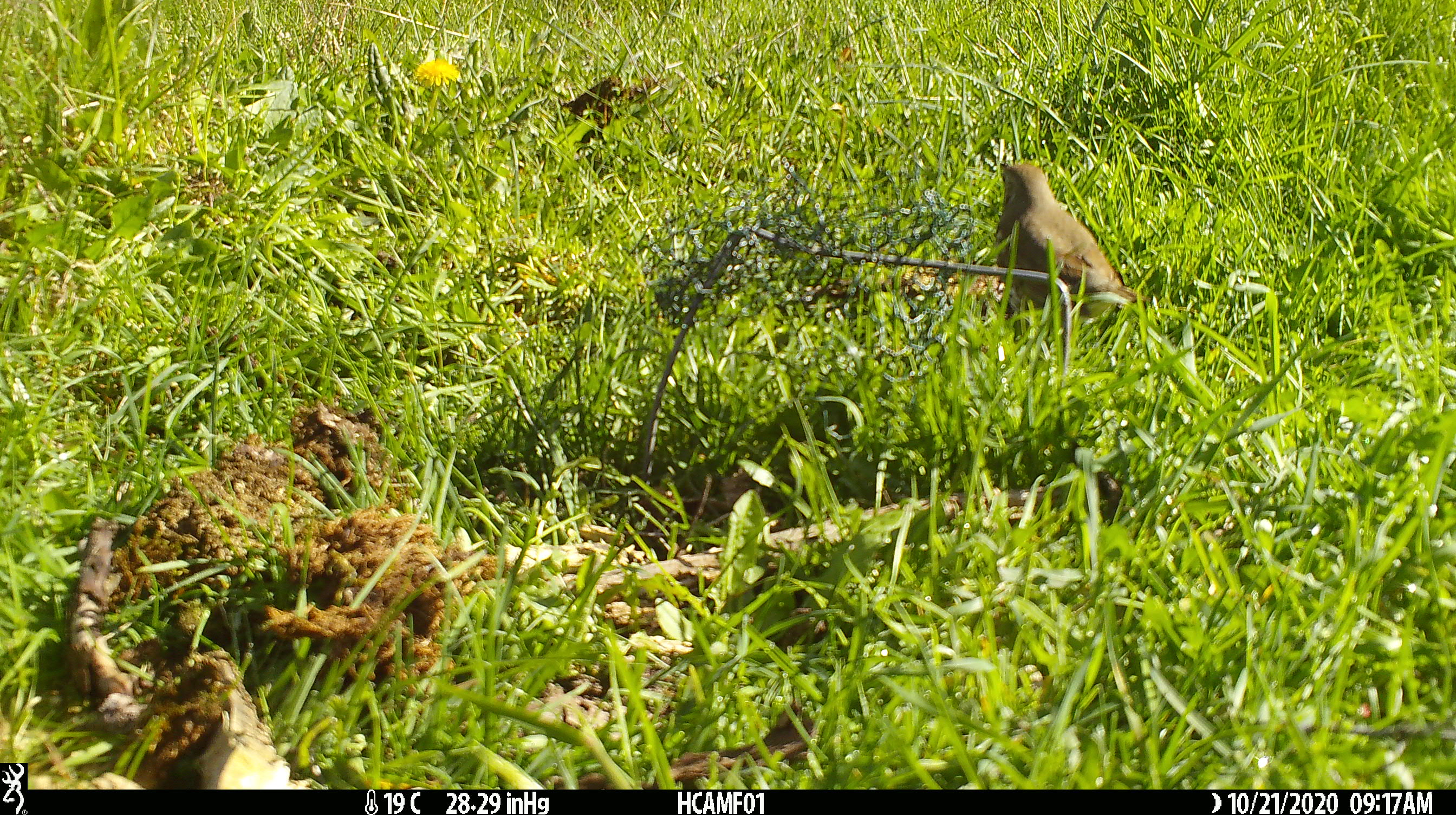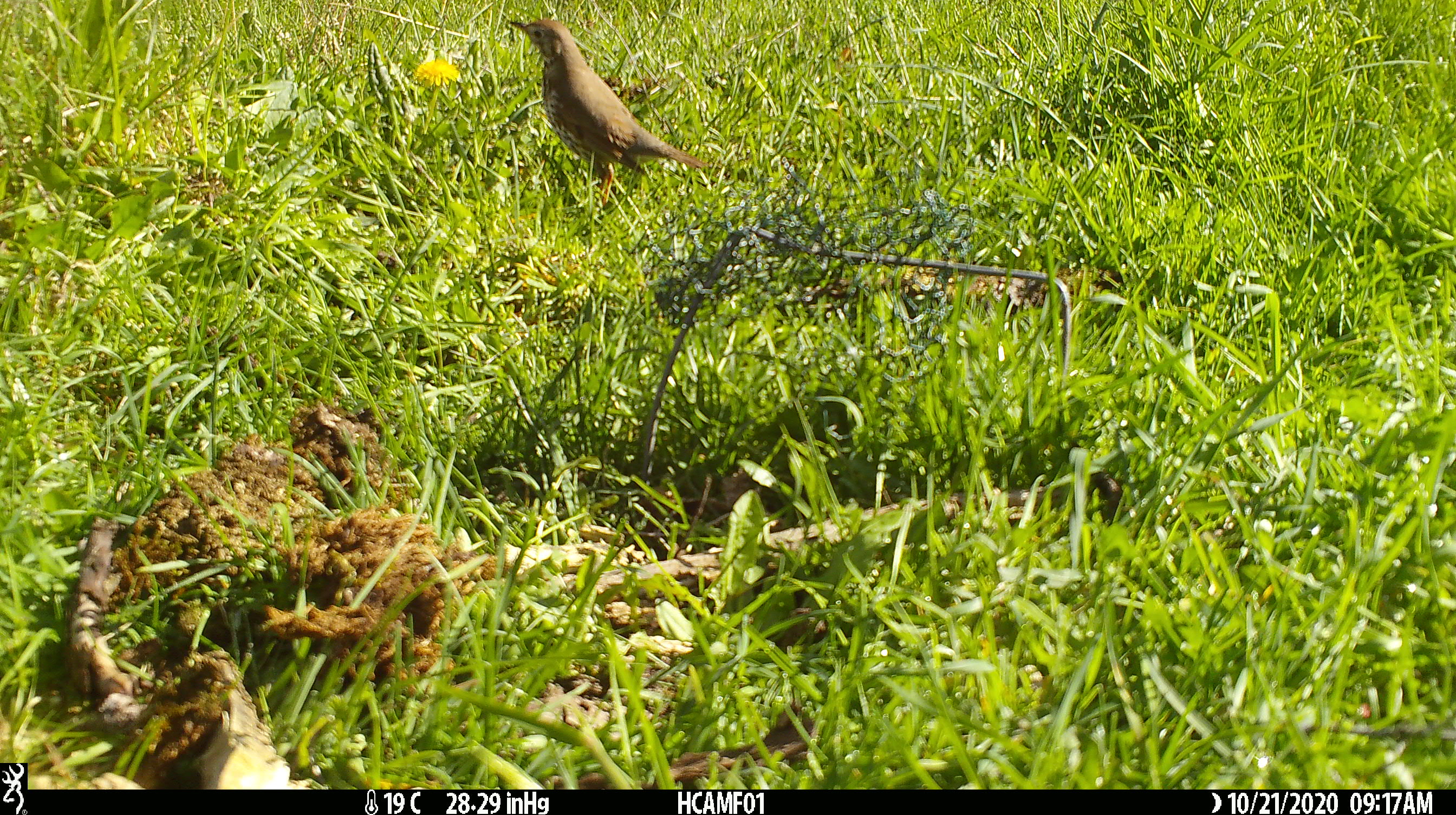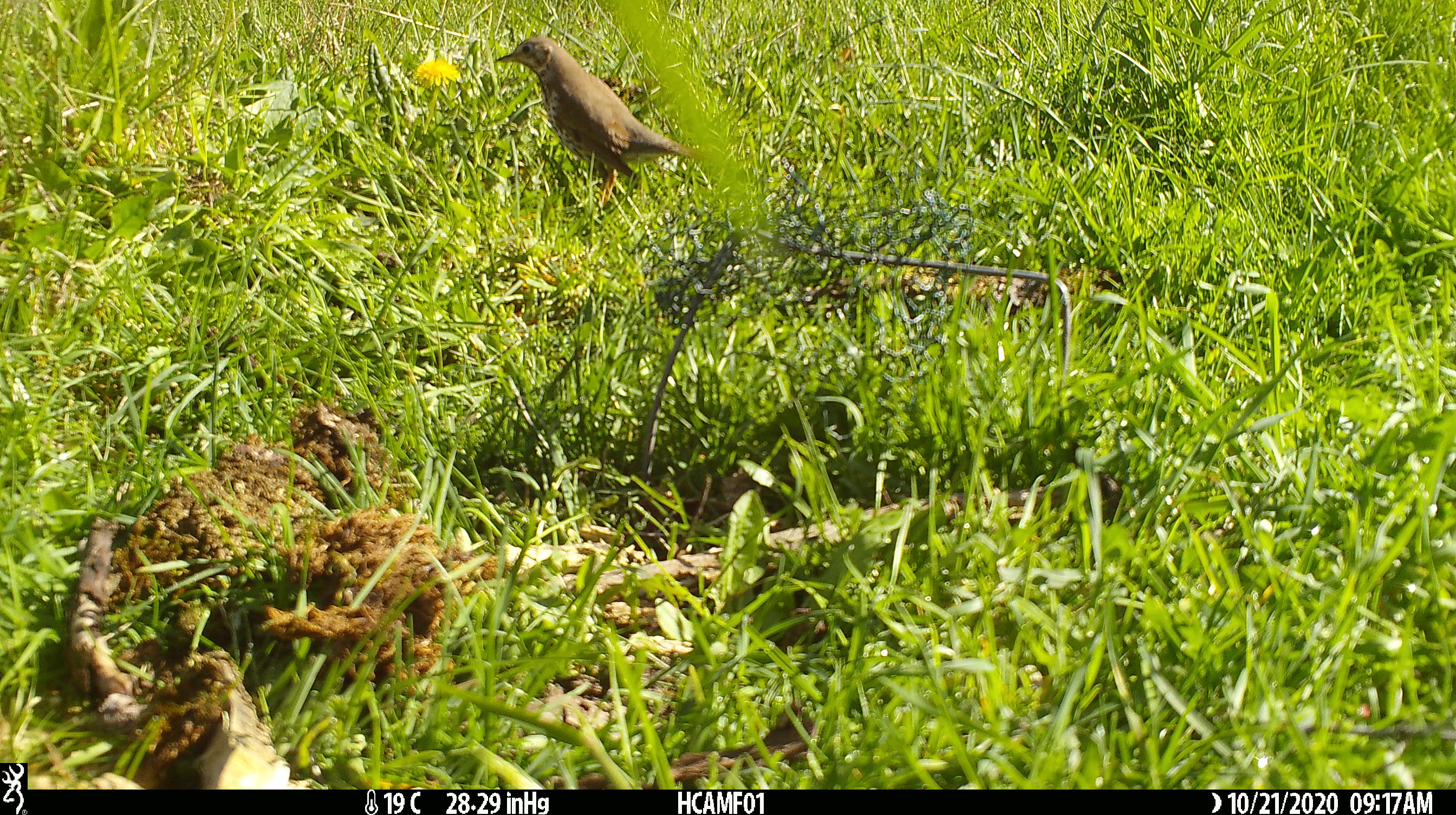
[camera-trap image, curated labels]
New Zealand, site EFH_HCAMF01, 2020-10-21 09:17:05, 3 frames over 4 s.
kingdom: Animalia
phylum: Chordata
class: Aves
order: Passeriformes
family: Turdidae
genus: Turdus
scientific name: Turdus philomelos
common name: song thrush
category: thrush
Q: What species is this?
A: Thrush (song thrush) (Turdus philomelos).